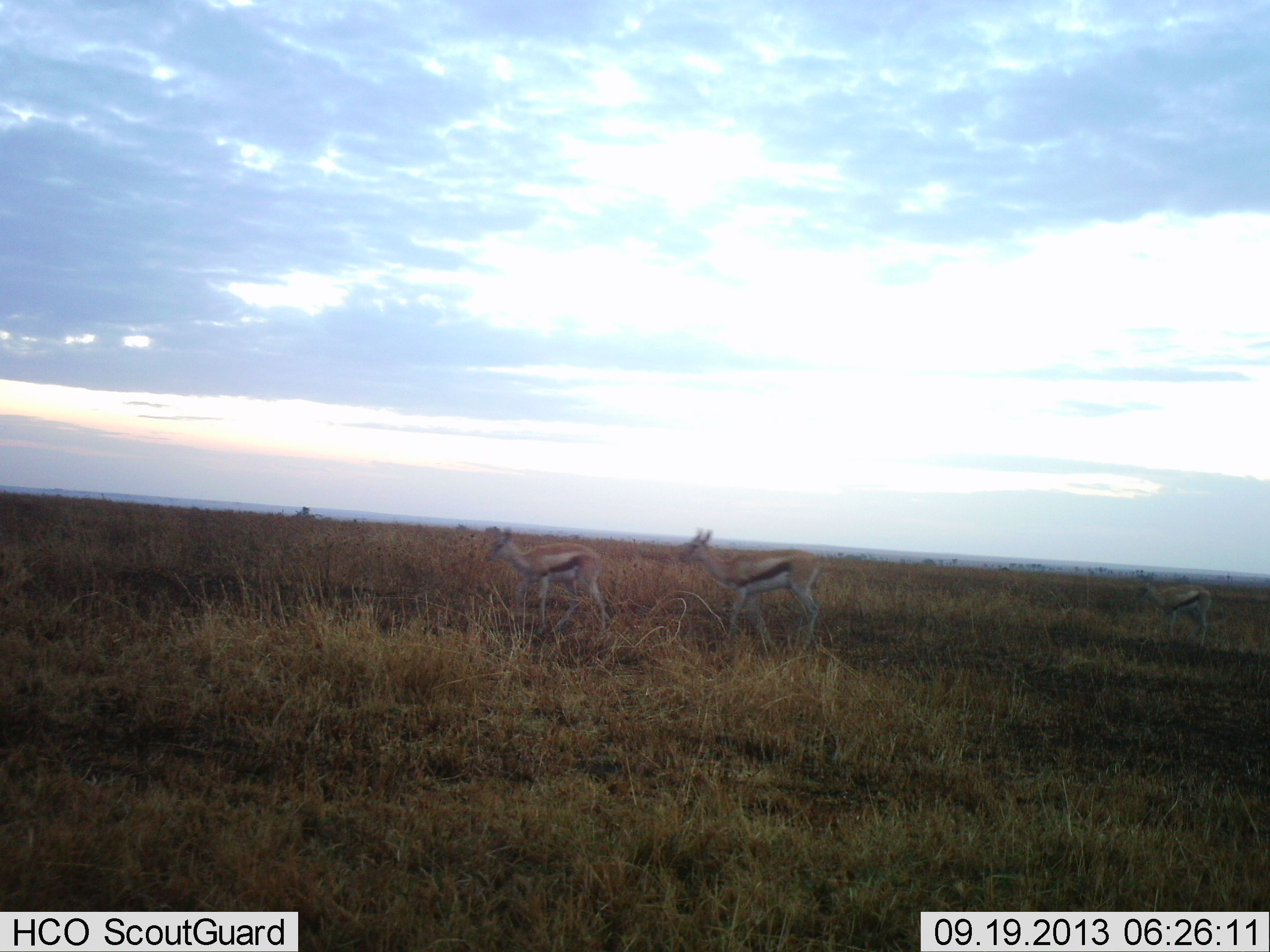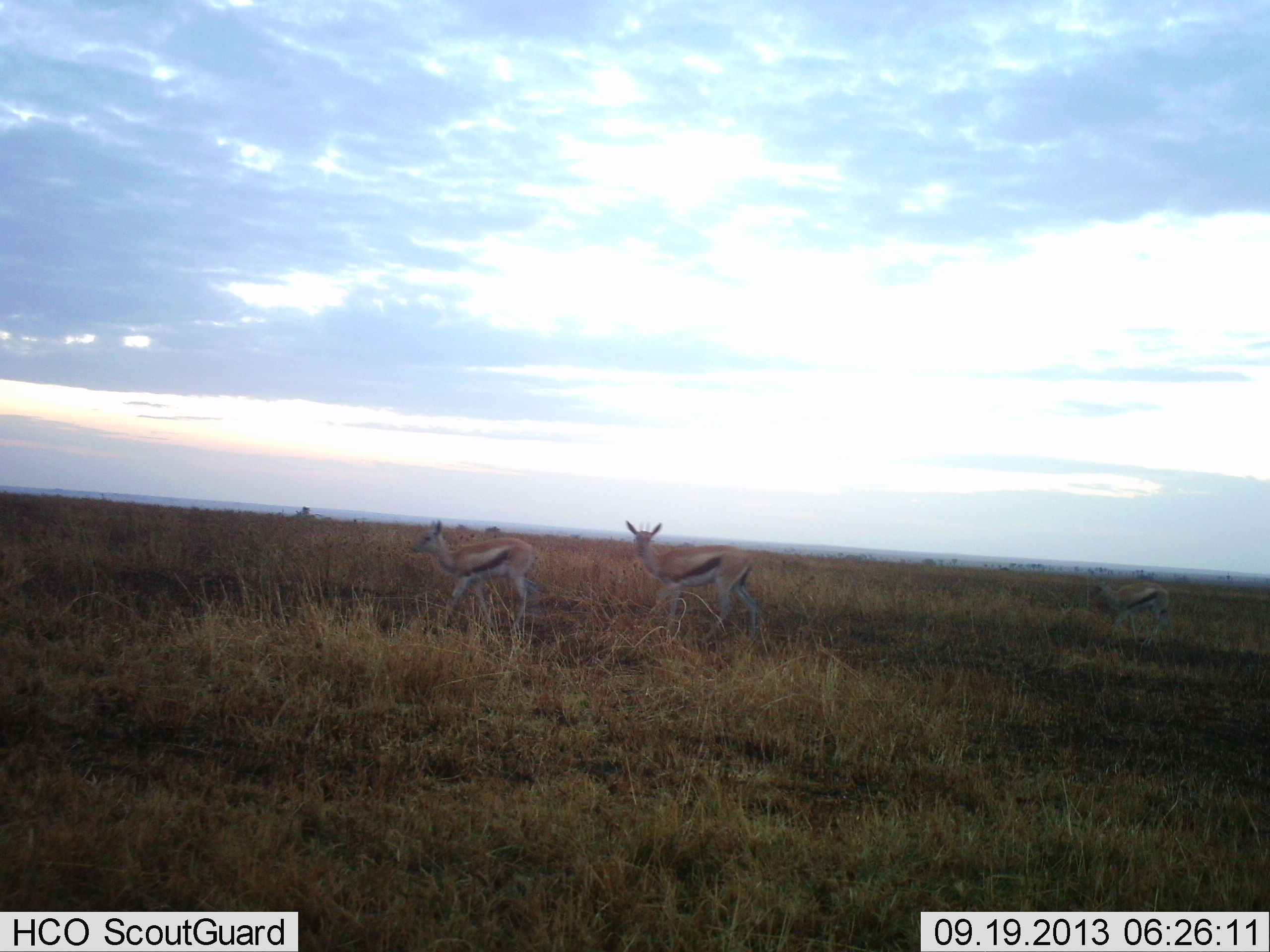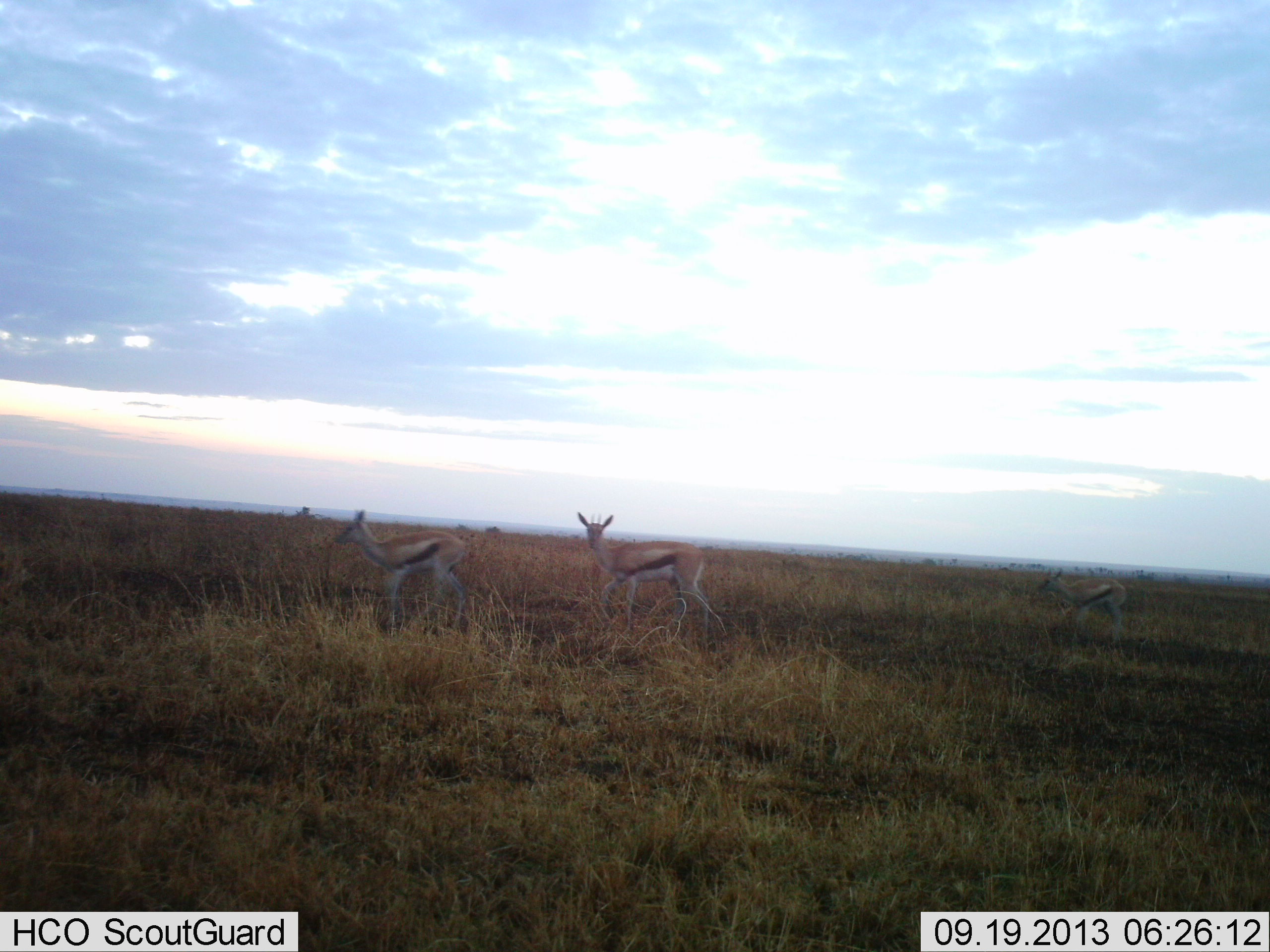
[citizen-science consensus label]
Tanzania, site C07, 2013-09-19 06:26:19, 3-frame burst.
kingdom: Animalia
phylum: Chordata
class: Mammalia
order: Artiodactyla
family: Bovidae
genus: Eudorcas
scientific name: Eudorcas thomsonii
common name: thomson's gazelle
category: gazellethomsons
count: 3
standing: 5%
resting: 0%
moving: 100%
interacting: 5%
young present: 5%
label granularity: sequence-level